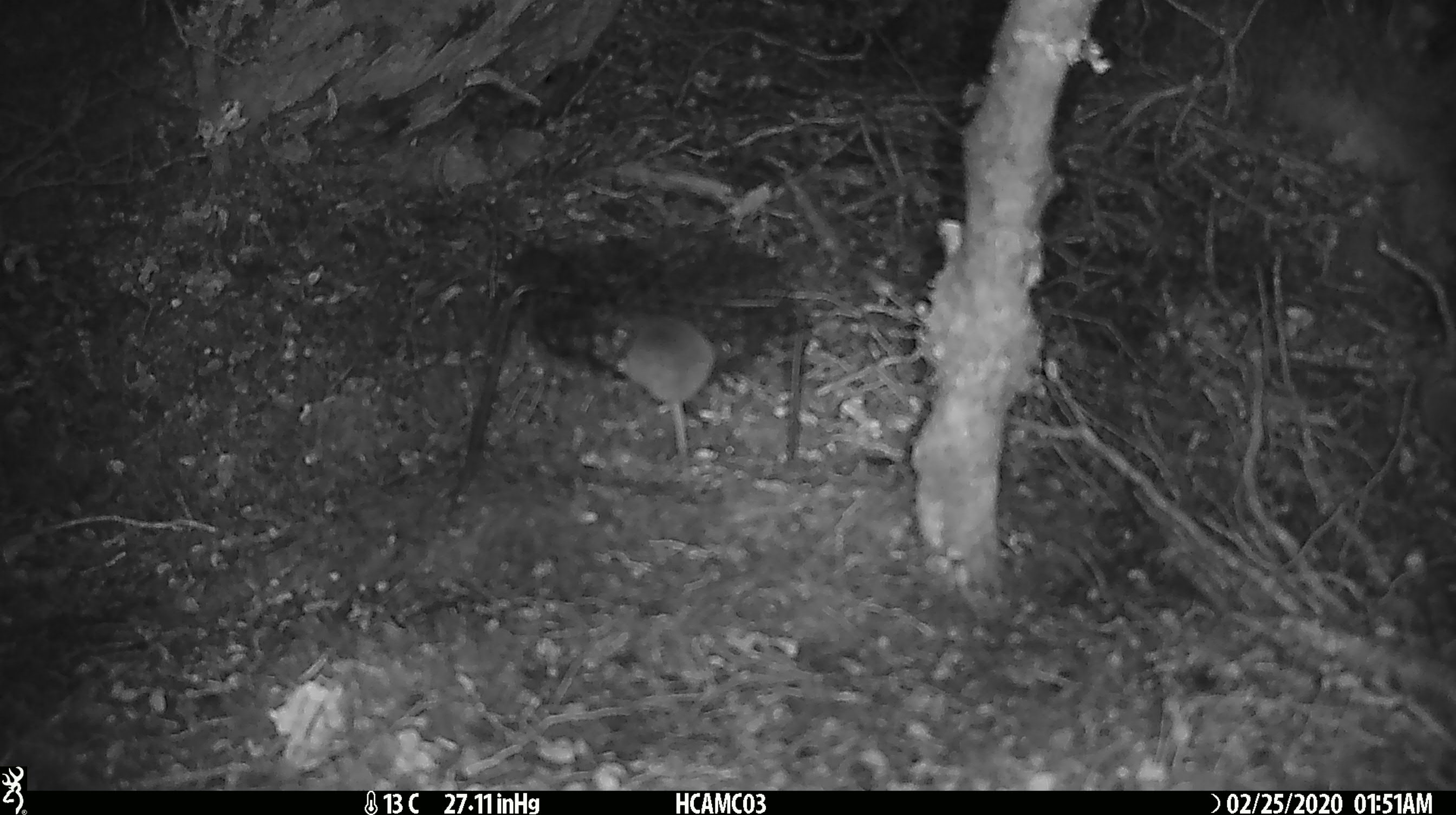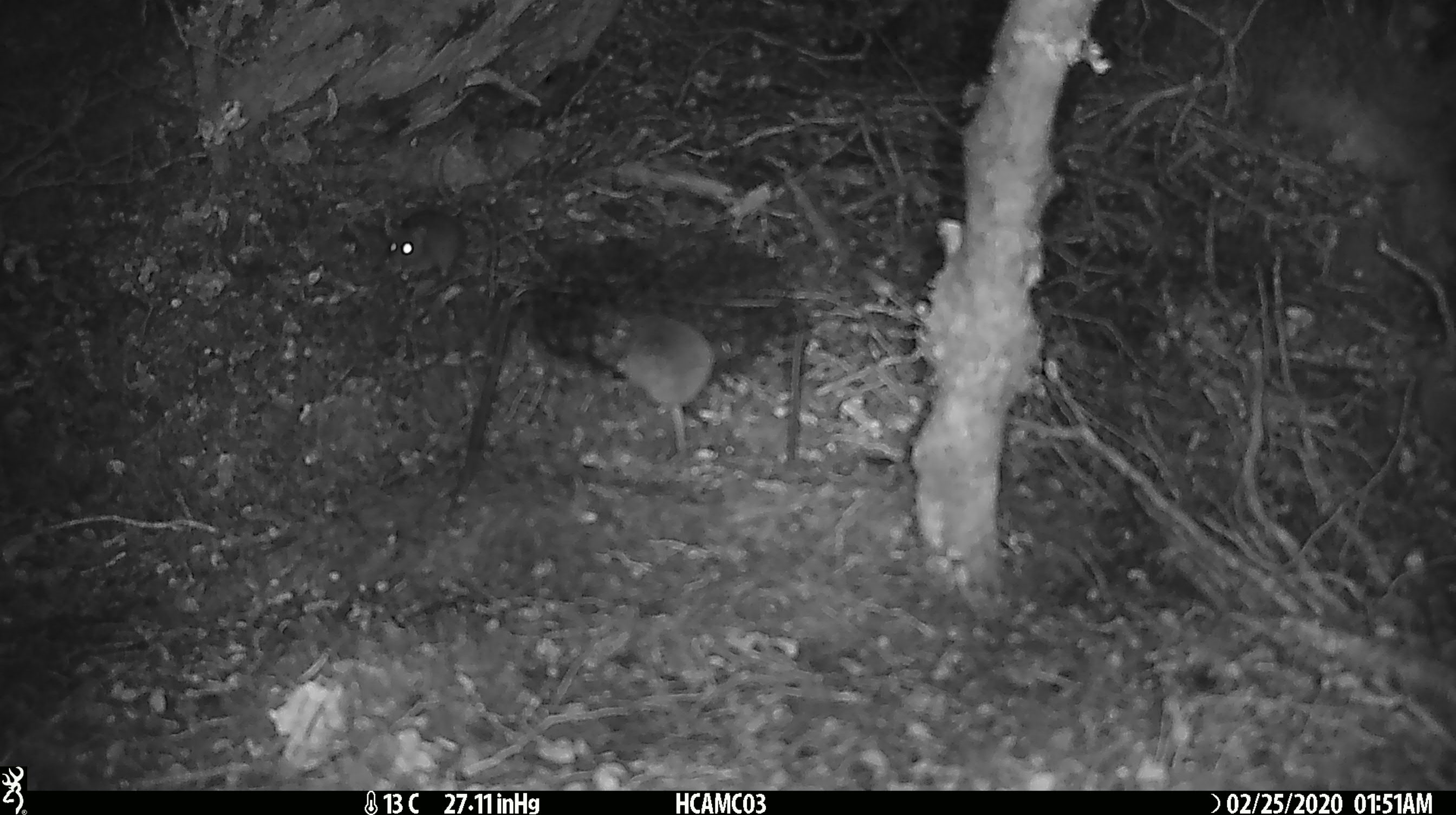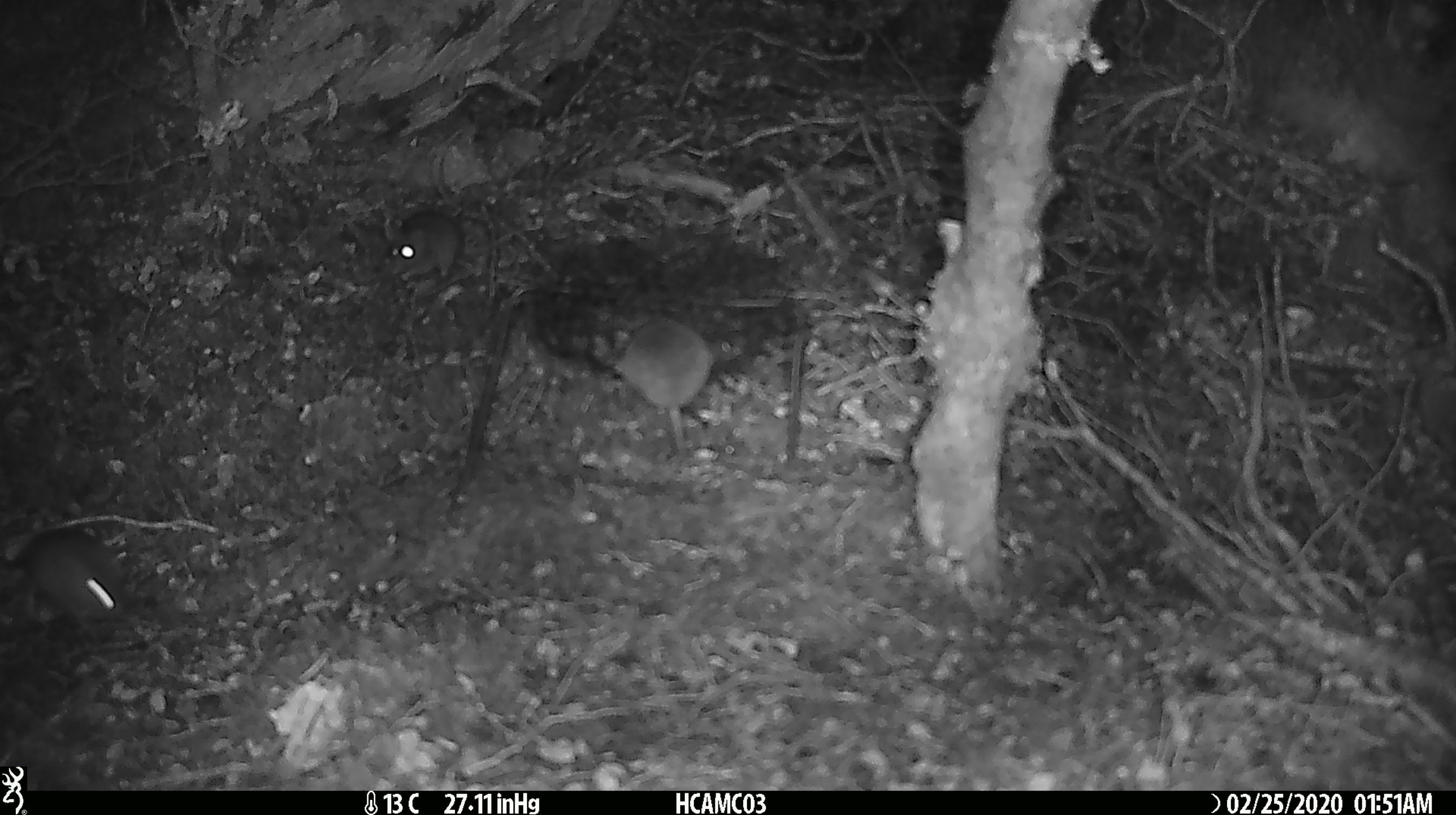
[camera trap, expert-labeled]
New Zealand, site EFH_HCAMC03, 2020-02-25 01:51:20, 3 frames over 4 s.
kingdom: Animalia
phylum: Chordata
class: Mammalia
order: Rodentia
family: Muridae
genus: Mus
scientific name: Mus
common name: mouse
Mouse (Mus).